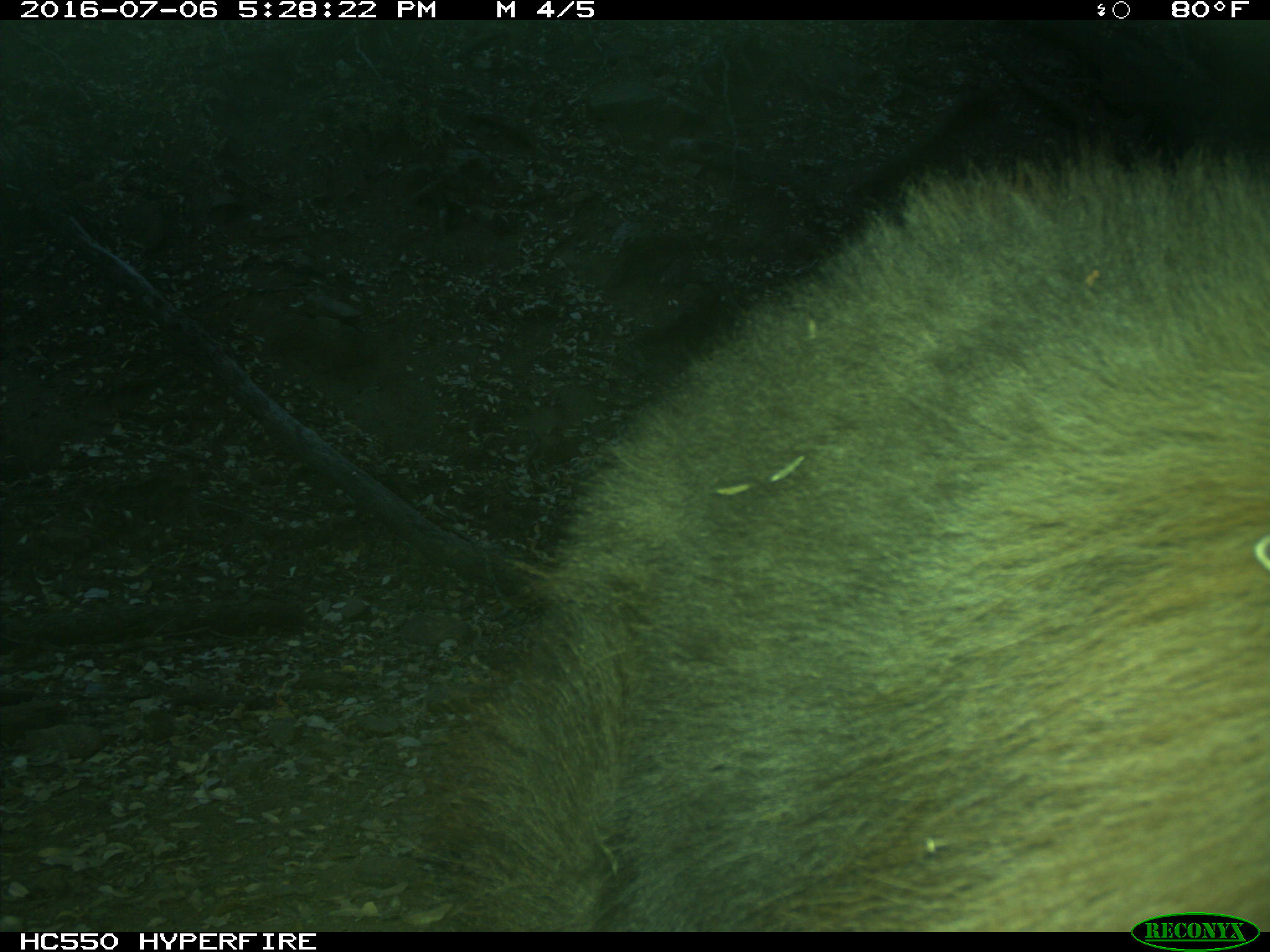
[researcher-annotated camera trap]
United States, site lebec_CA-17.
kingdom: Animalia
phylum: Chordata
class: Mammalia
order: Carnivora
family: Ursidae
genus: Ursus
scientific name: Ursus americanus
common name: american black bear